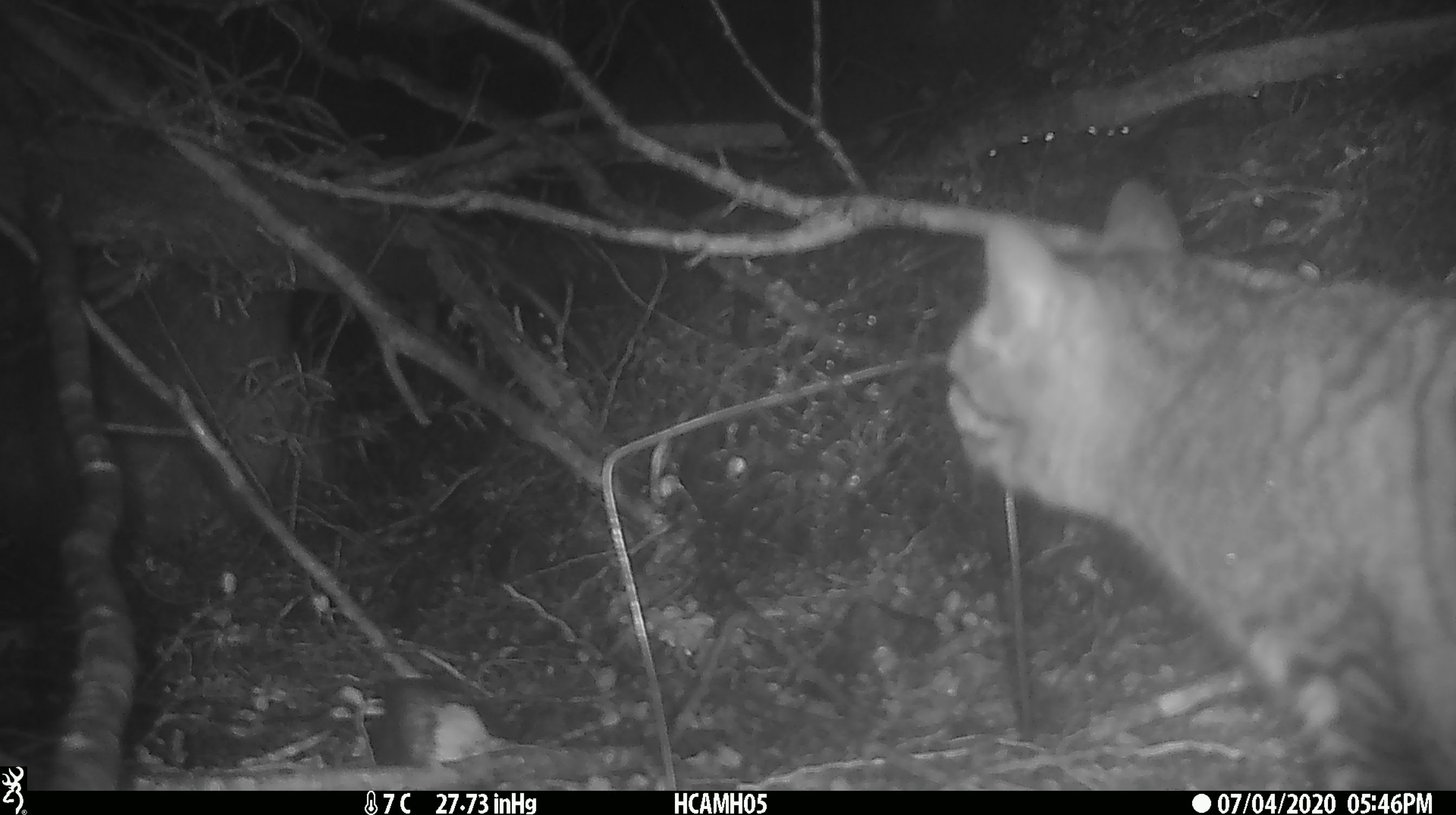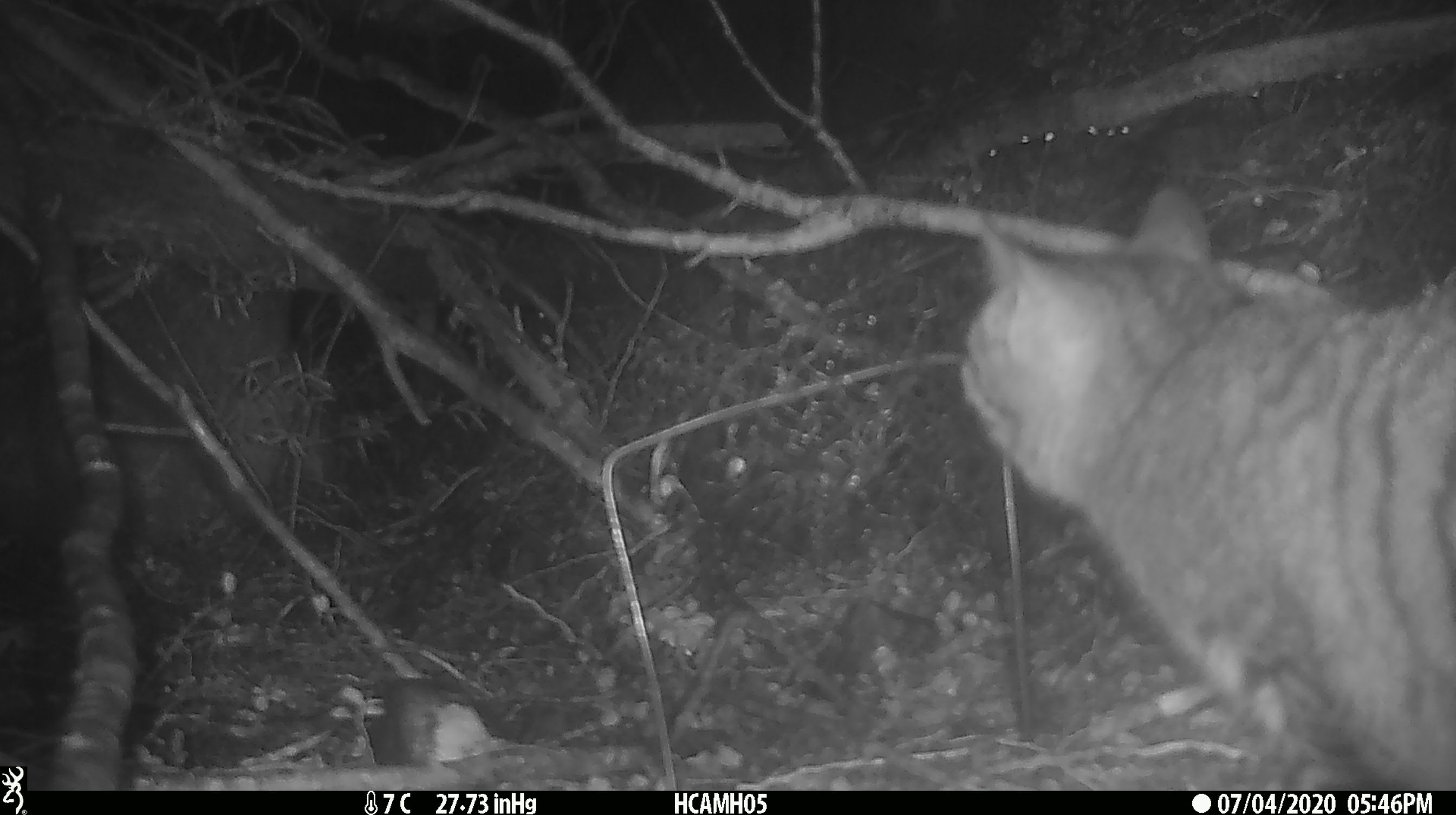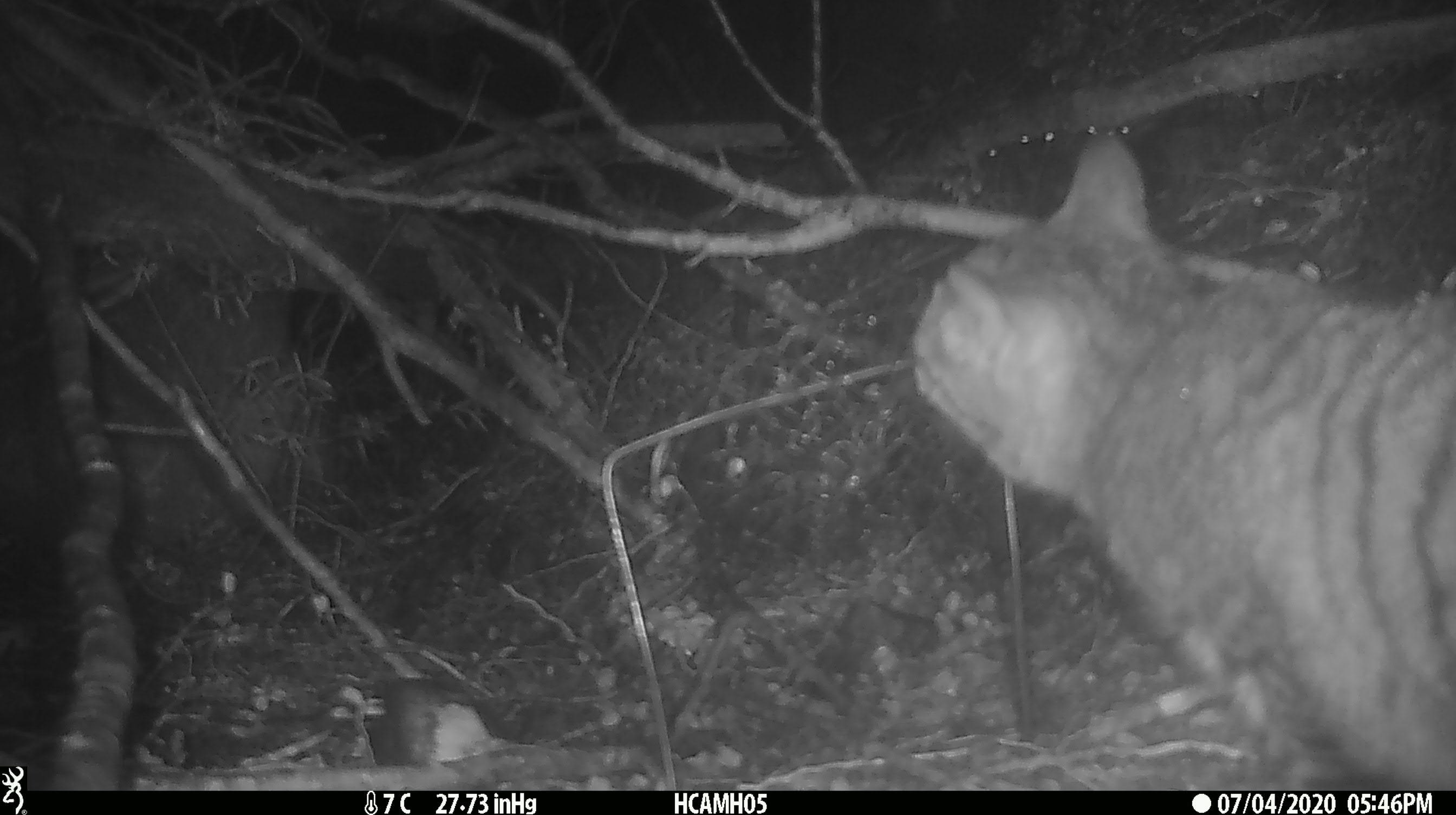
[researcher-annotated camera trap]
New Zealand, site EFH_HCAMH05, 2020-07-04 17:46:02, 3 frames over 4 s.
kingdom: Animalia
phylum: Chordata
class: Mammalia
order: Carnivora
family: Felidae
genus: Felis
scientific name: Felis catus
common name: domestic cat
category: cat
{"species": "cat (domestic cat) (Felis catus)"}